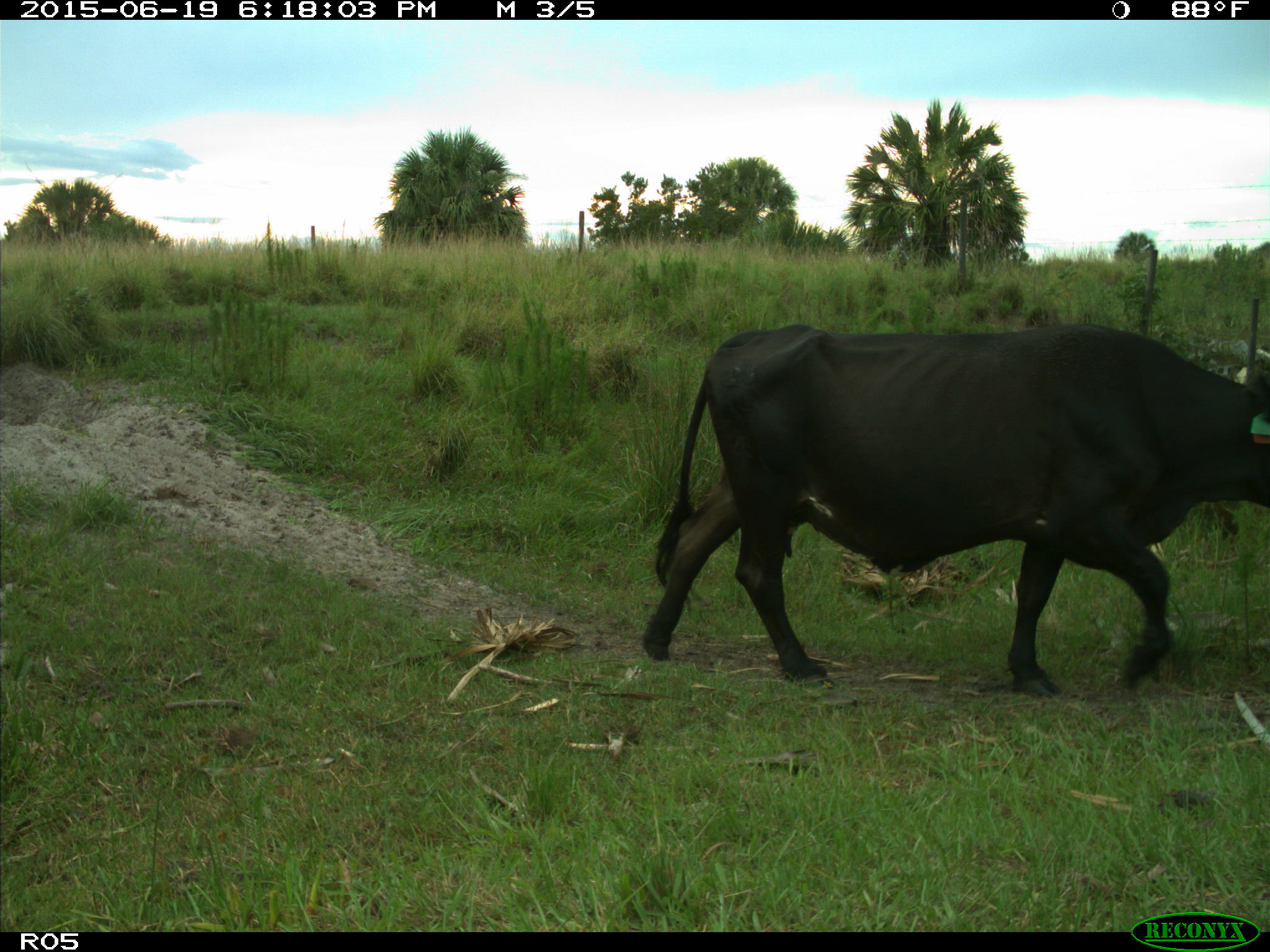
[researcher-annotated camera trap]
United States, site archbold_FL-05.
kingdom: Animalia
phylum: Chordata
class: Mammalia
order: Artiodactyla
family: Bovidae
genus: Bos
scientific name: Bos taurus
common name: domestic cow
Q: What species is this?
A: Bos taurus (domestic cow).